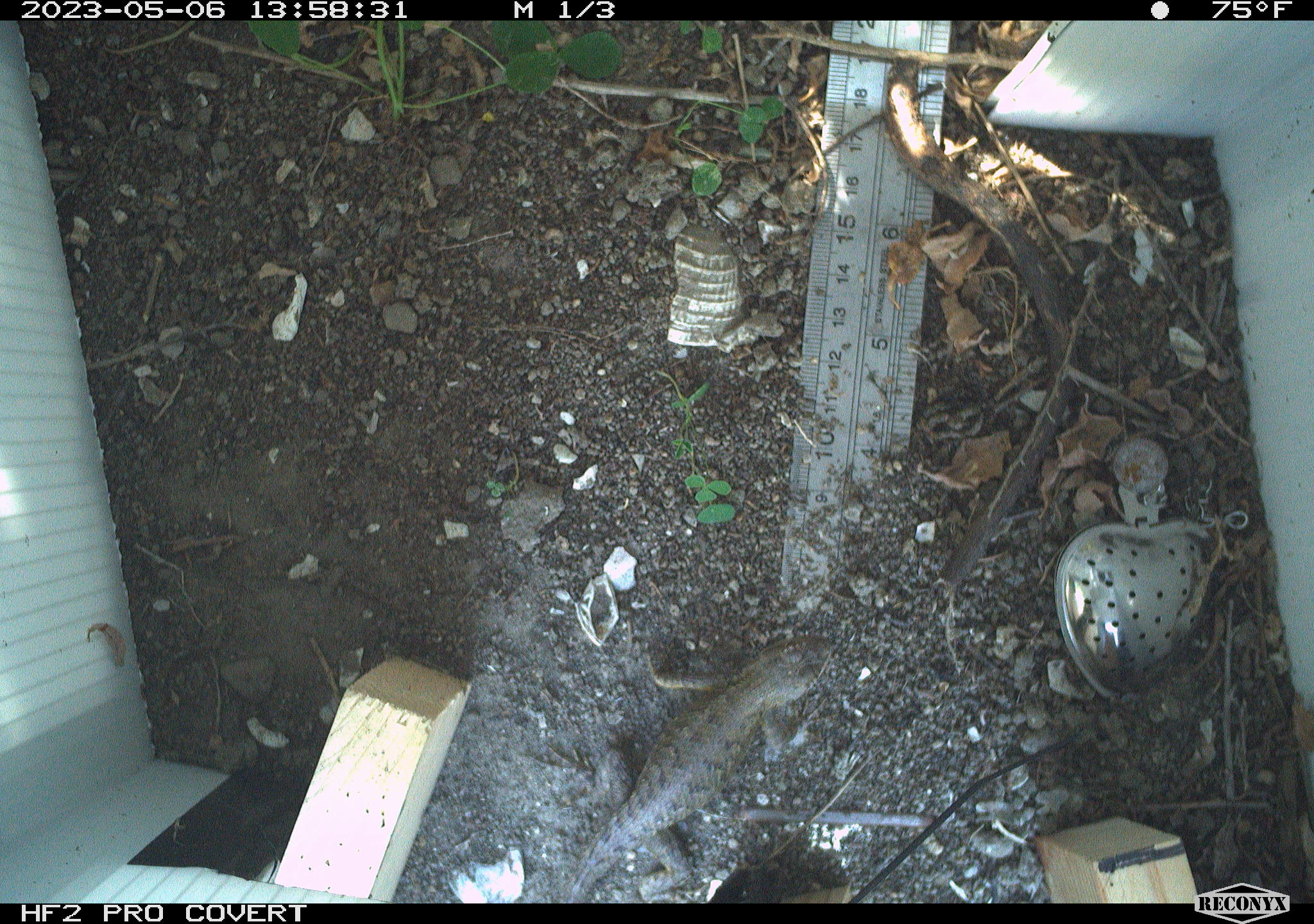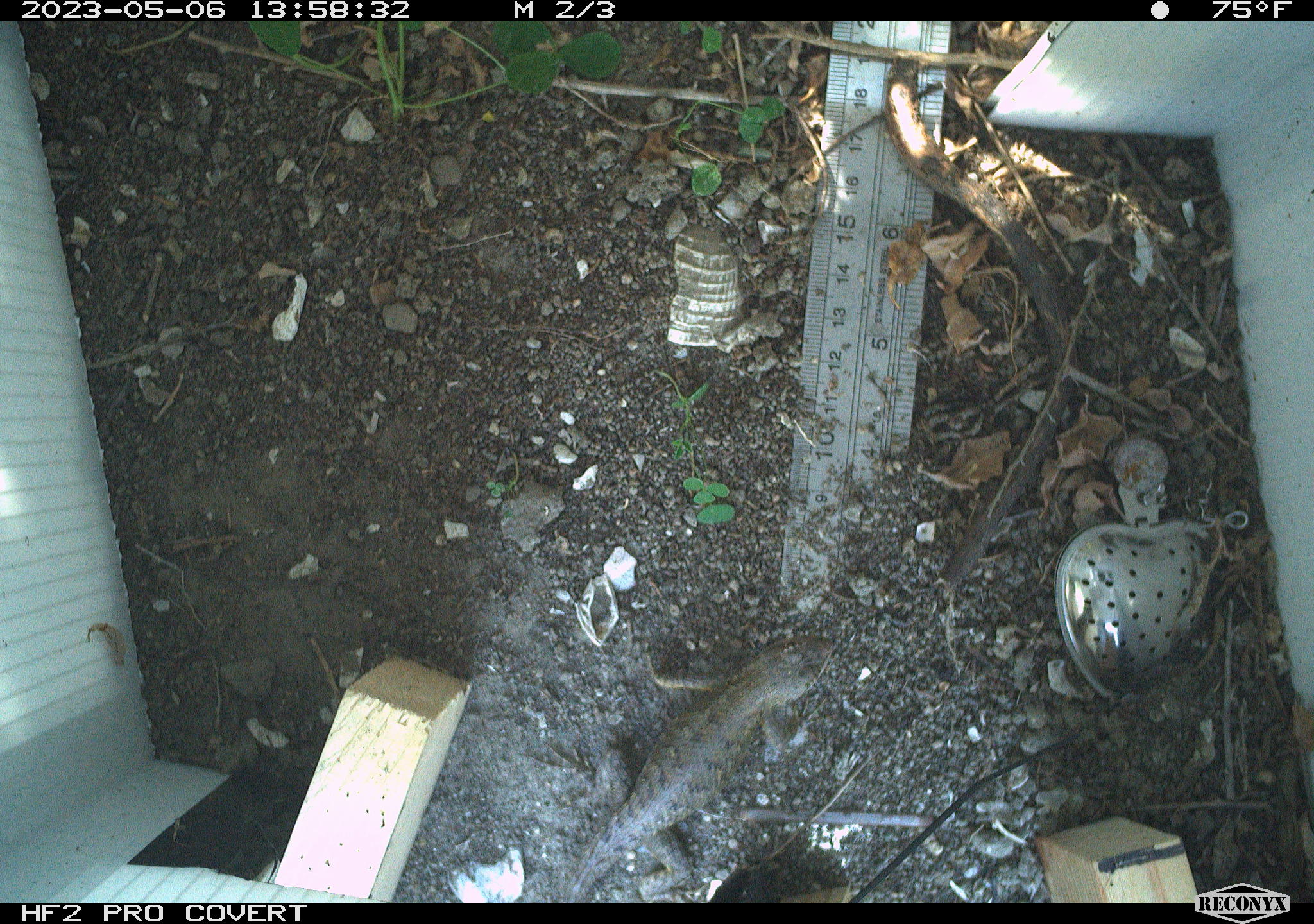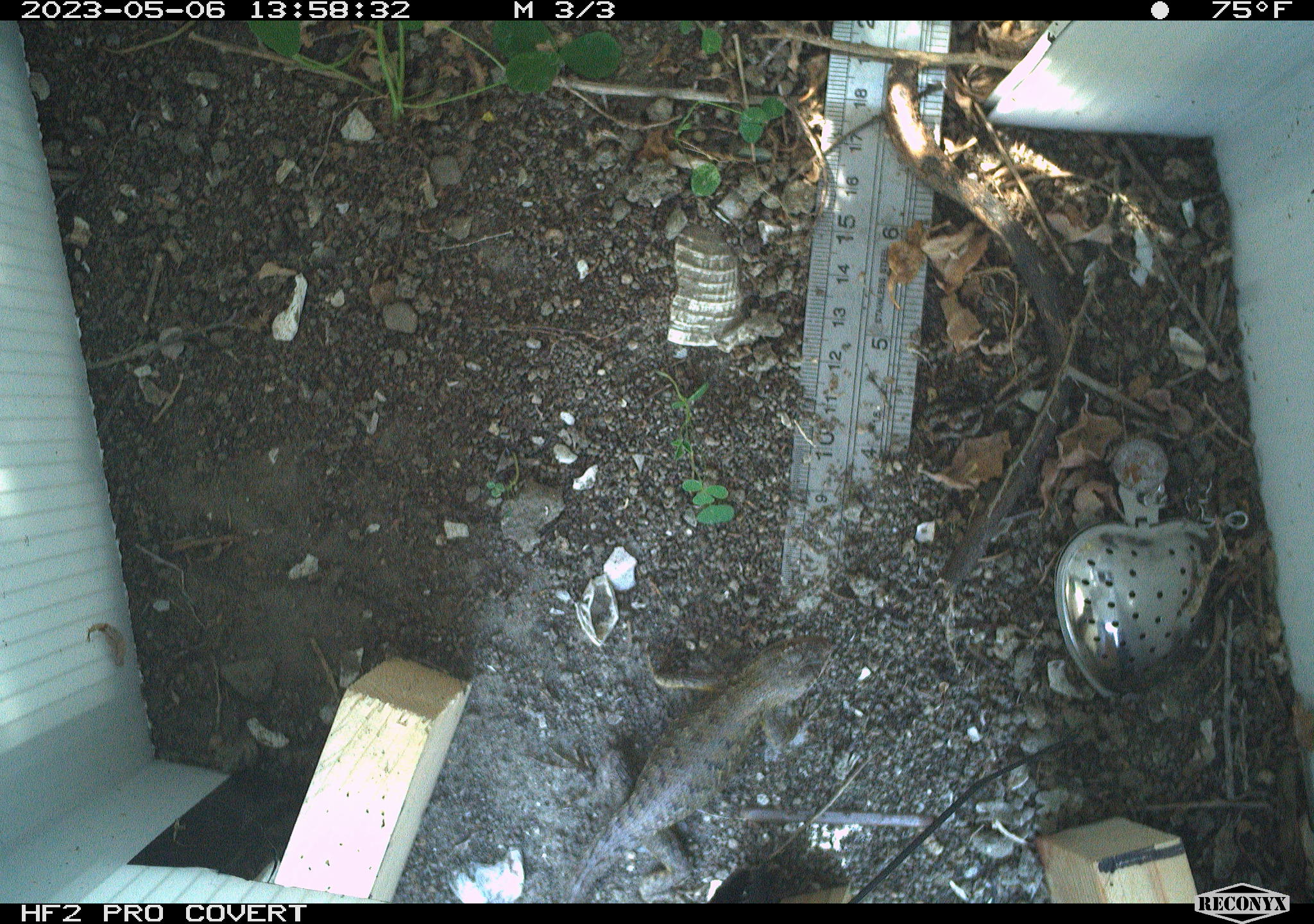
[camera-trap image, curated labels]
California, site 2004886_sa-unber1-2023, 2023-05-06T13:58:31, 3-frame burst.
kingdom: Animalia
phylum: Chordata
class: Reptilia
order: Squamata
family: Phrynosomatidae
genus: Sceloporus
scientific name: Sceloporus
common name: spiny lizards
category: sceloporus species